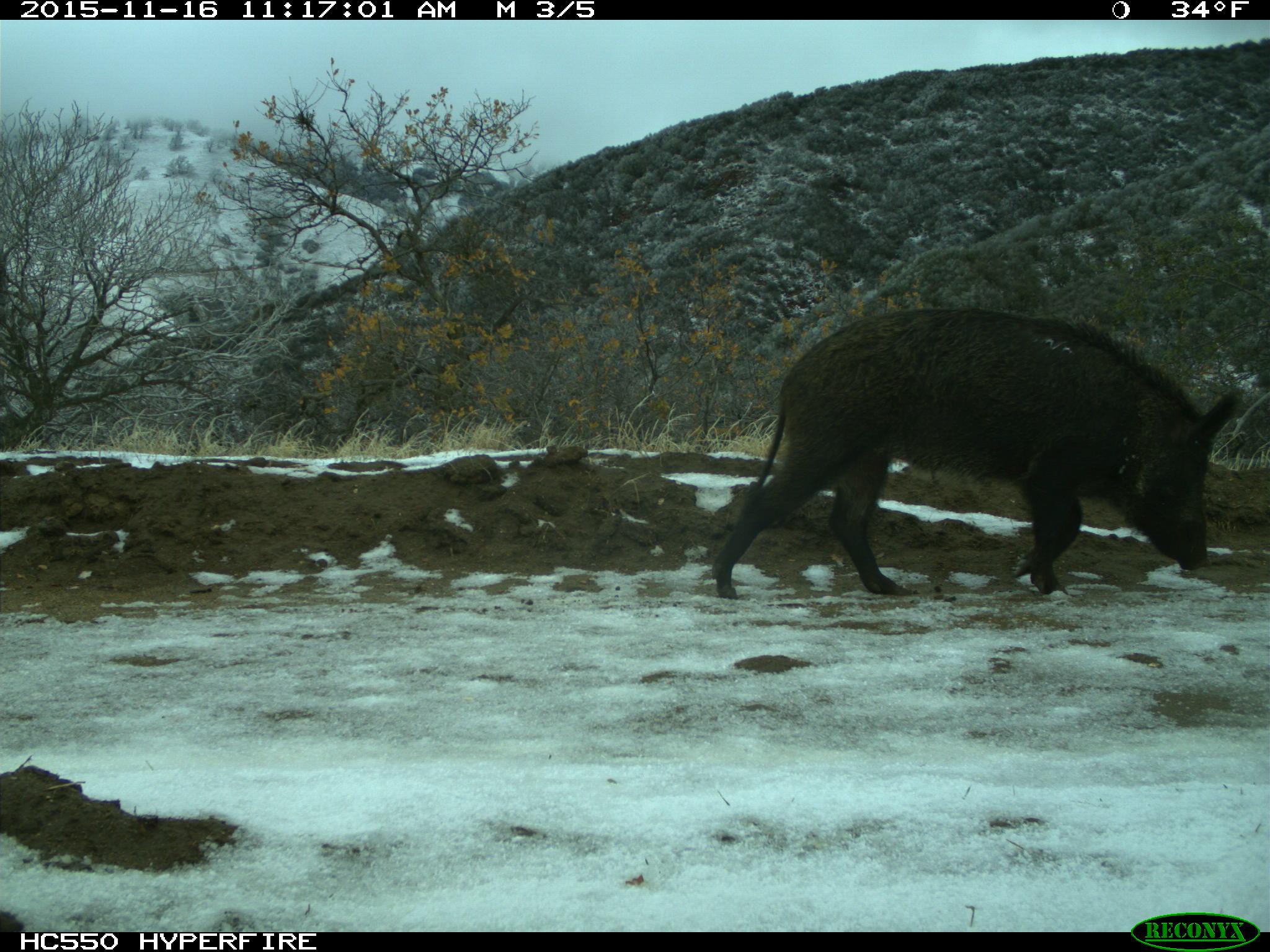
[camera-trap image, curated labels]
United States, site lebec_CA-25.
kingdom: Animalia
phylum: Chordata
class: Mammalia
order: Artiodactyla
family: Suidae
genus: Sus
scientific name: Sus scrofa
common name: wild boar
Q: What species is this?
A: Sus scrofa (wild boar).